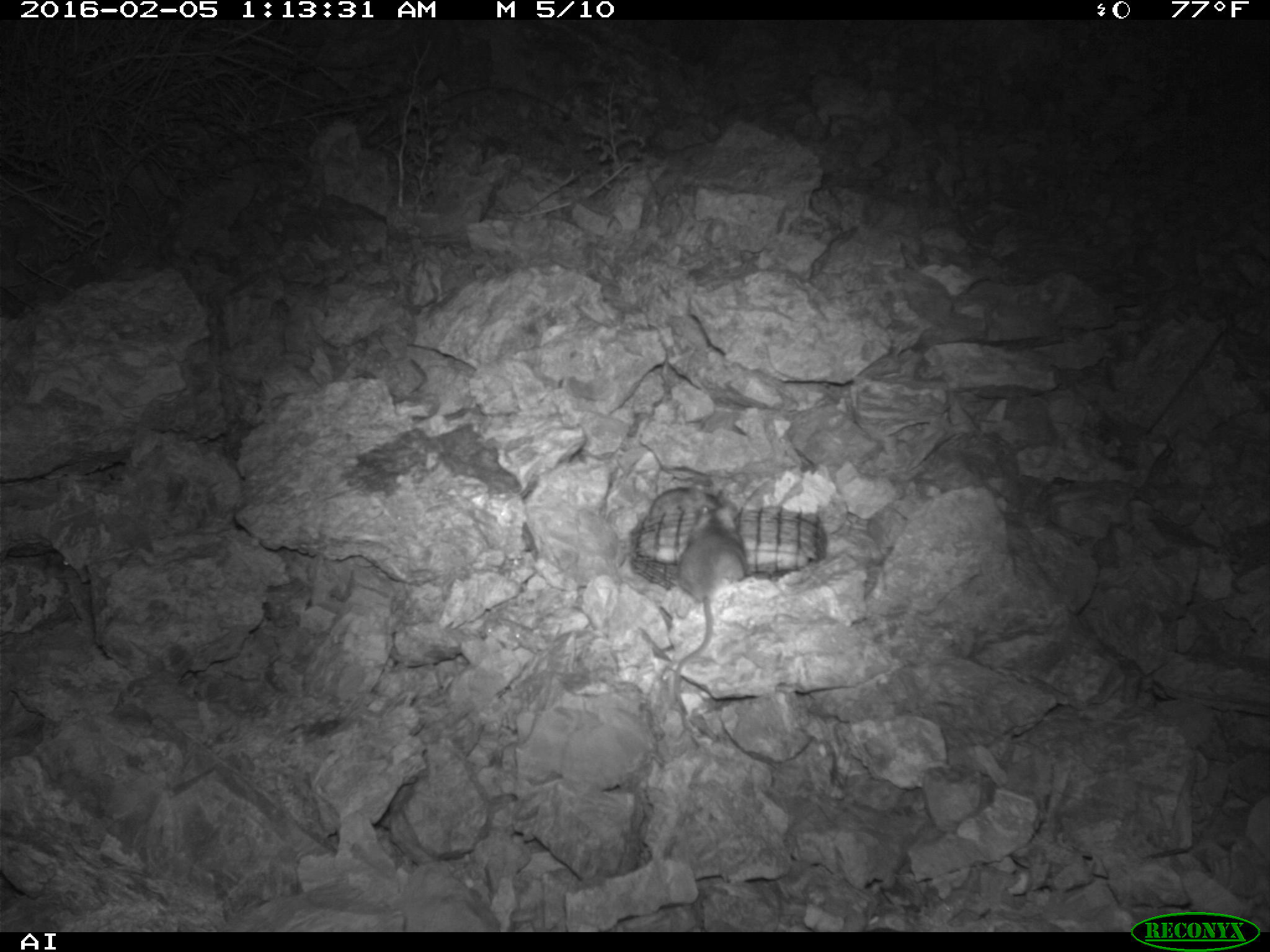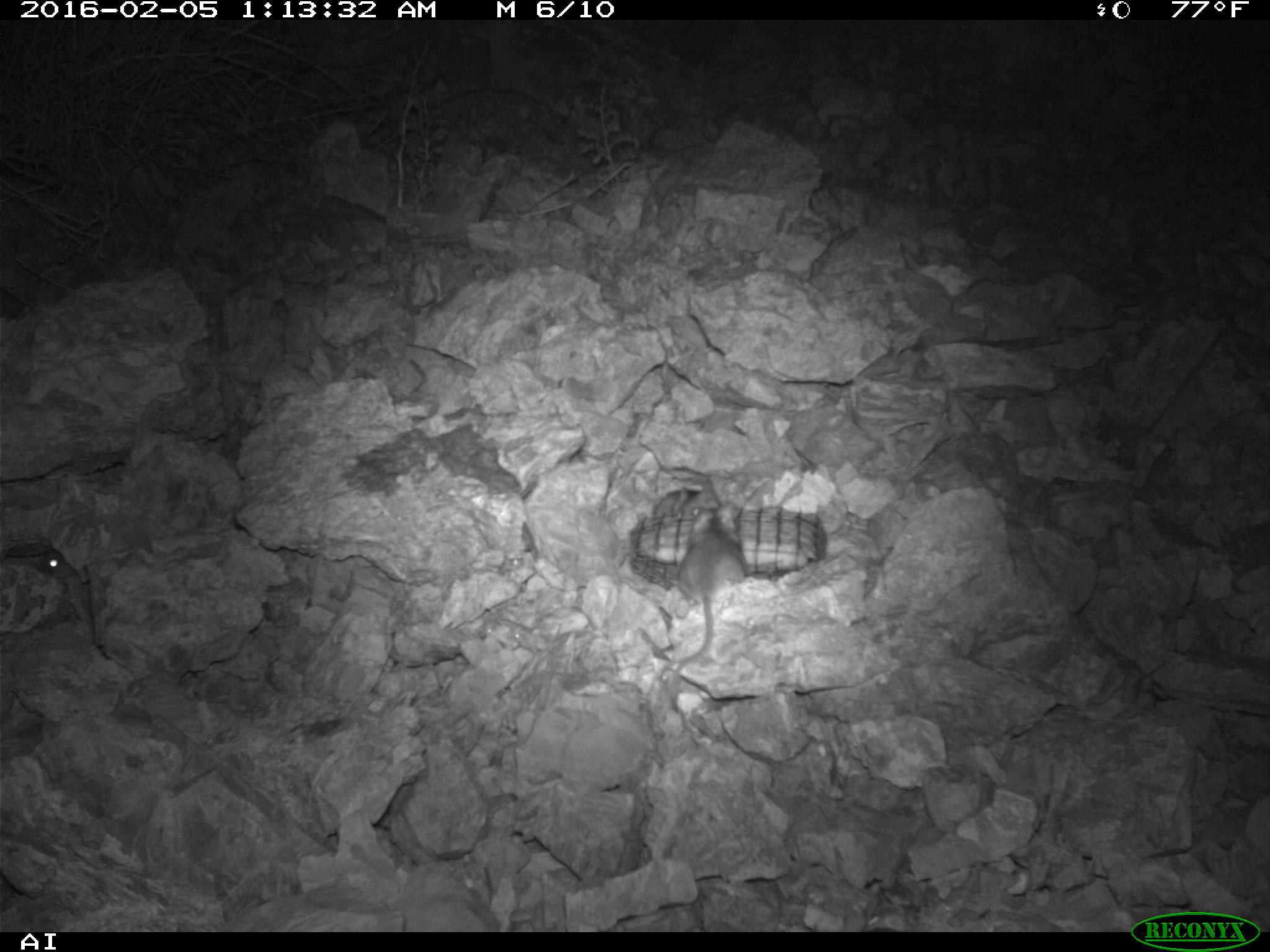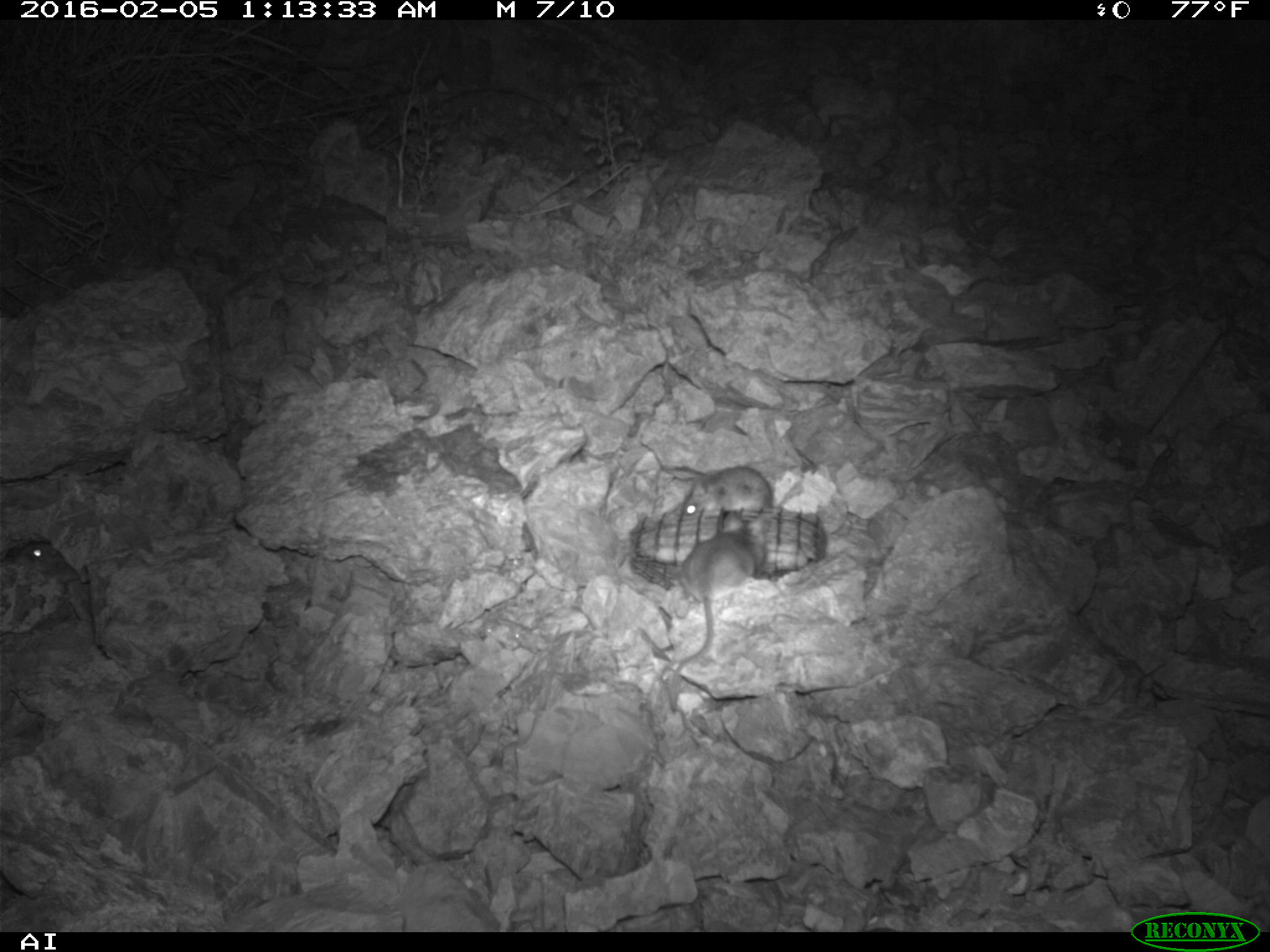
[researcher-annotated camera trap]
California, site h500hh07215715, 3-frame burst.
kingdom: Animalia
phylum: Chordata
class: Mammalia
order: Rodentia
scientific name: Rodentia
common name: rodent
Rodent (Rodentia).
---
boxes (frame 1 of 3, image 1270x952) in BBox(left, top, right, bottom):
rodent: BBox(670, 504, 745, 718)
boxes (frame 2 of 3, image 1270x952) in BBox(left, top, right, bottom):
rodent: BBox(635, 502, 746, 664); BBox(36, 547, 76, 578)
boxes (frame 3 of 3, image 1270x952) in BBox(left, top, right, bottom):
rodent: BBox(666, 511, 765, 712); BBox(682, 465, 771, 513); BBox(7, 540, 61, 561)